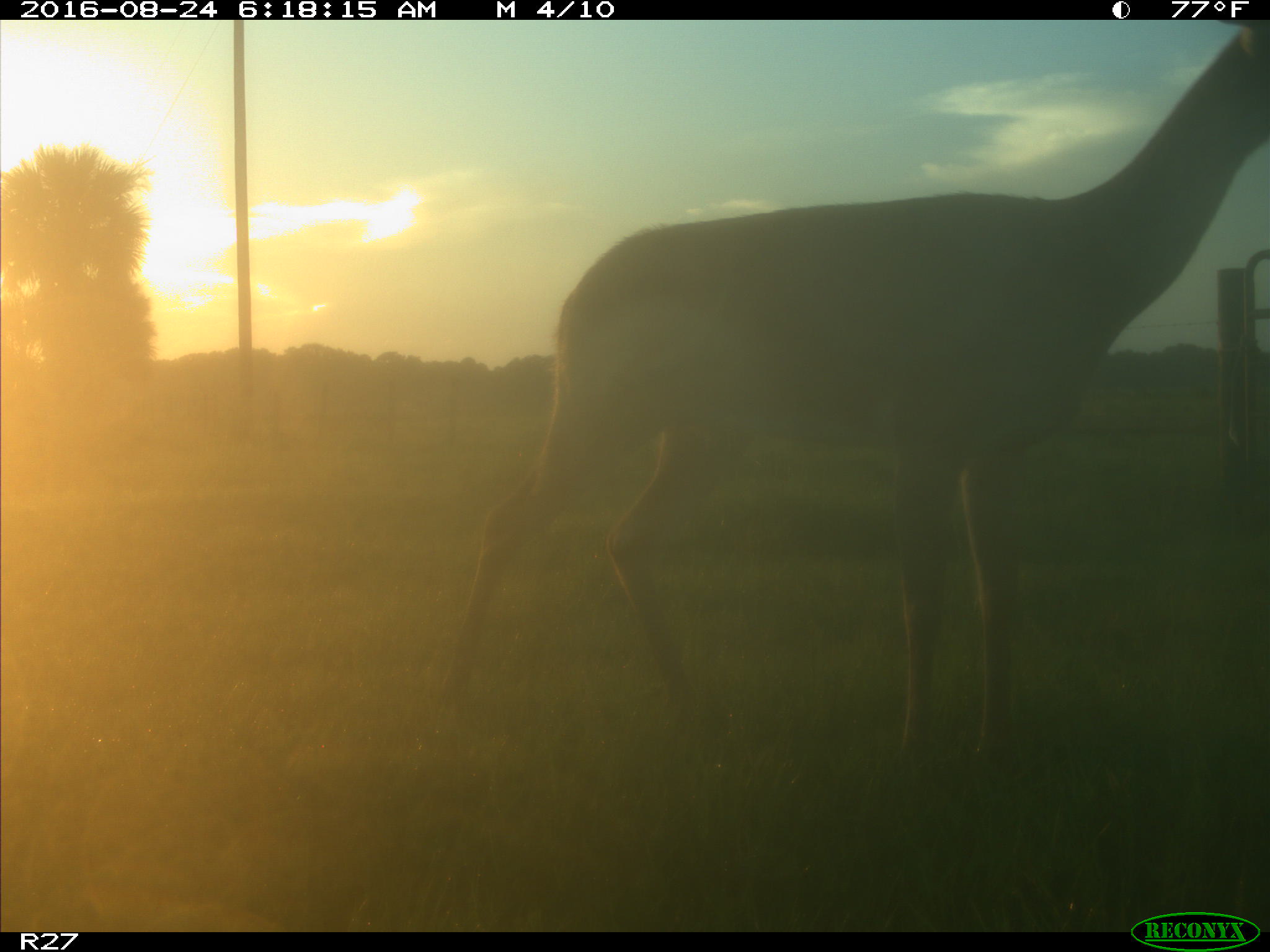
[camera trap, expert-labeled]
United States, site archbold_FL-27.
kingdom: Animalia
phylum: Chordata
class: Mammalia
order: Artiodactyla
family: Cervidae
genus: Odocoileus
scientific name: Odocoileus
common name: deer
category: unidentified deer